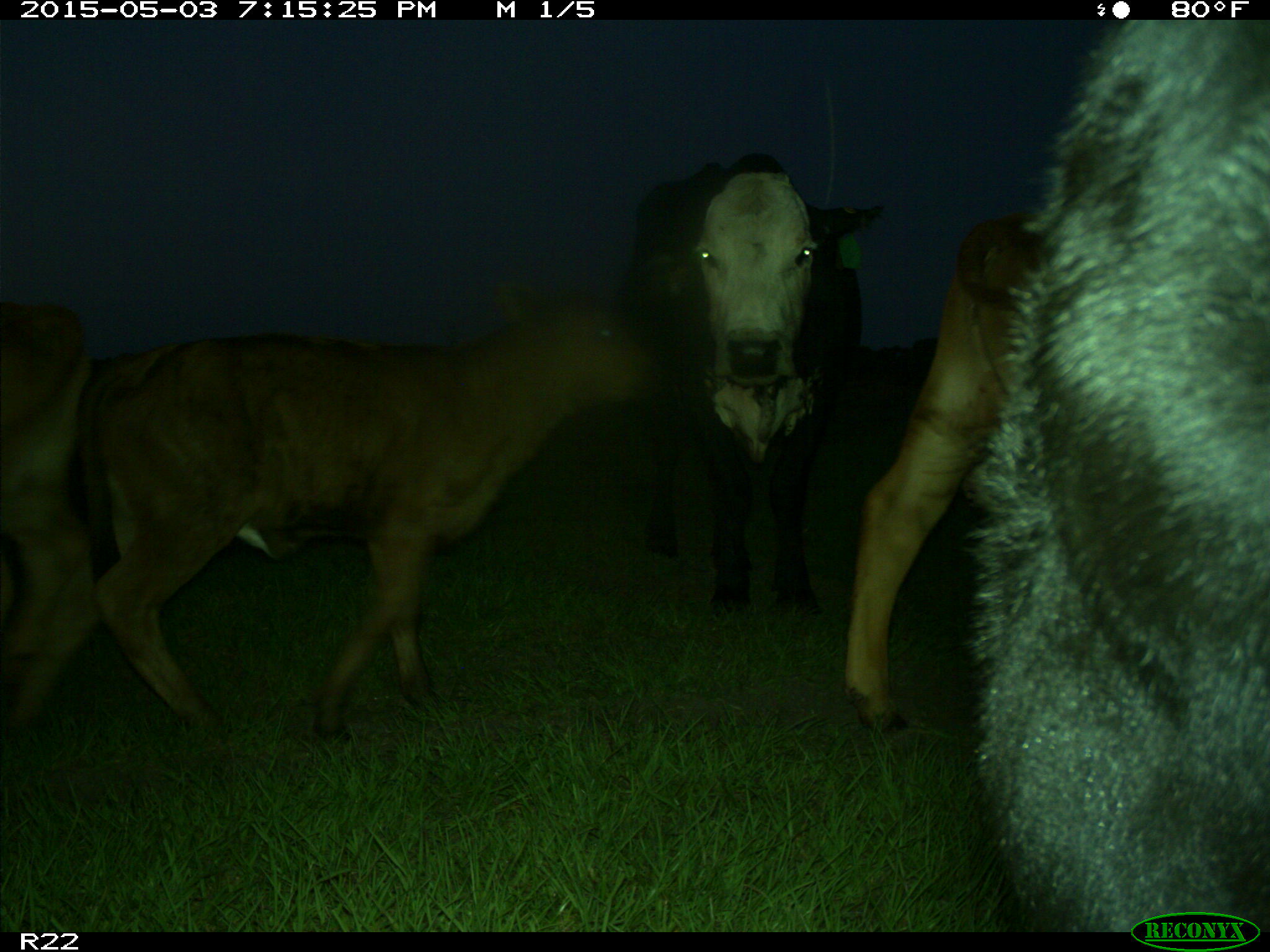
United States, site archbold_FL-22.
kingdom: Animalia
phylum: Chordata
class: Mammalia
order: Artiodactyla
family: Bovidae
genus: Bos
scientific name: Bos taurus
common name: domestic cow